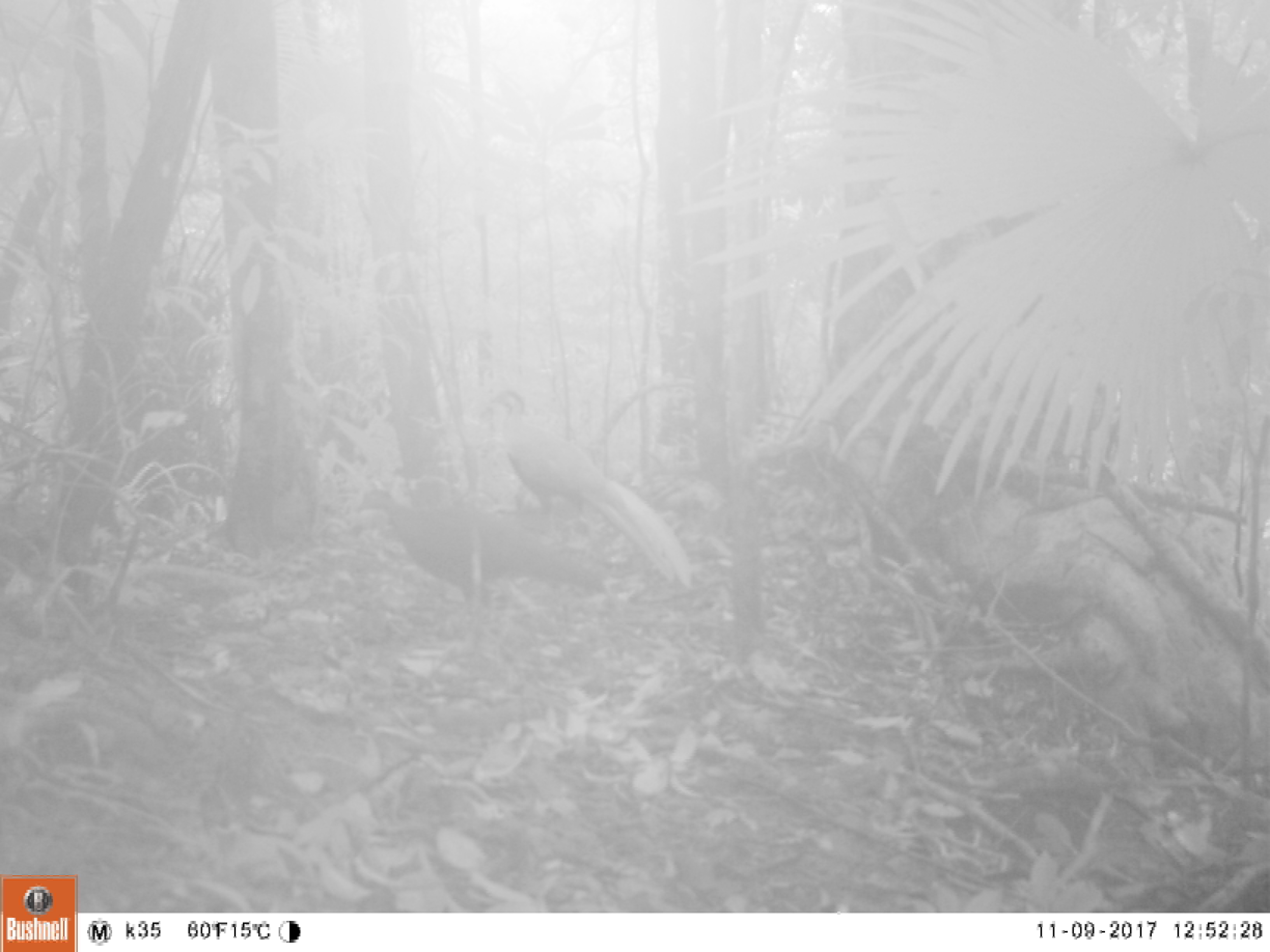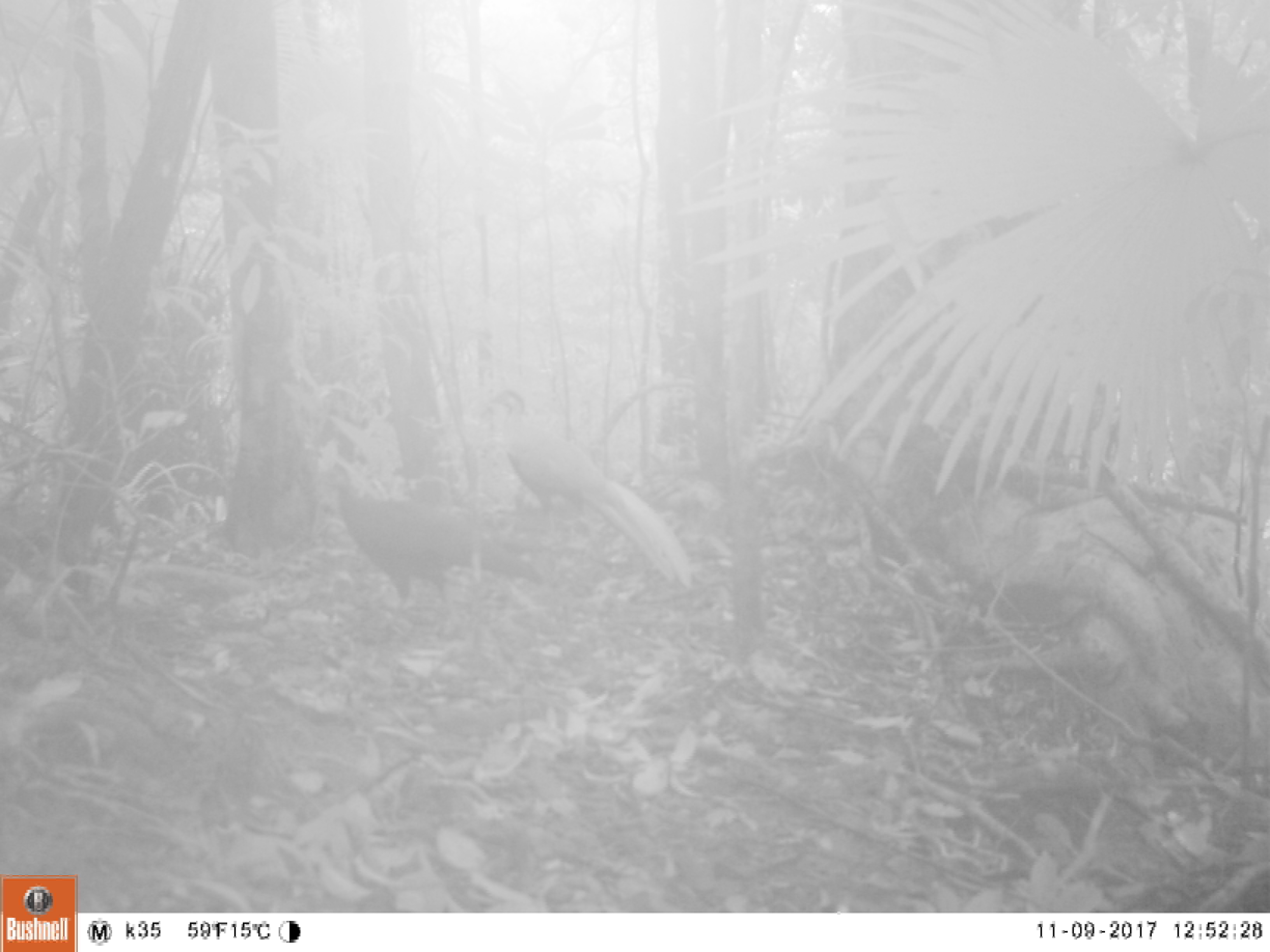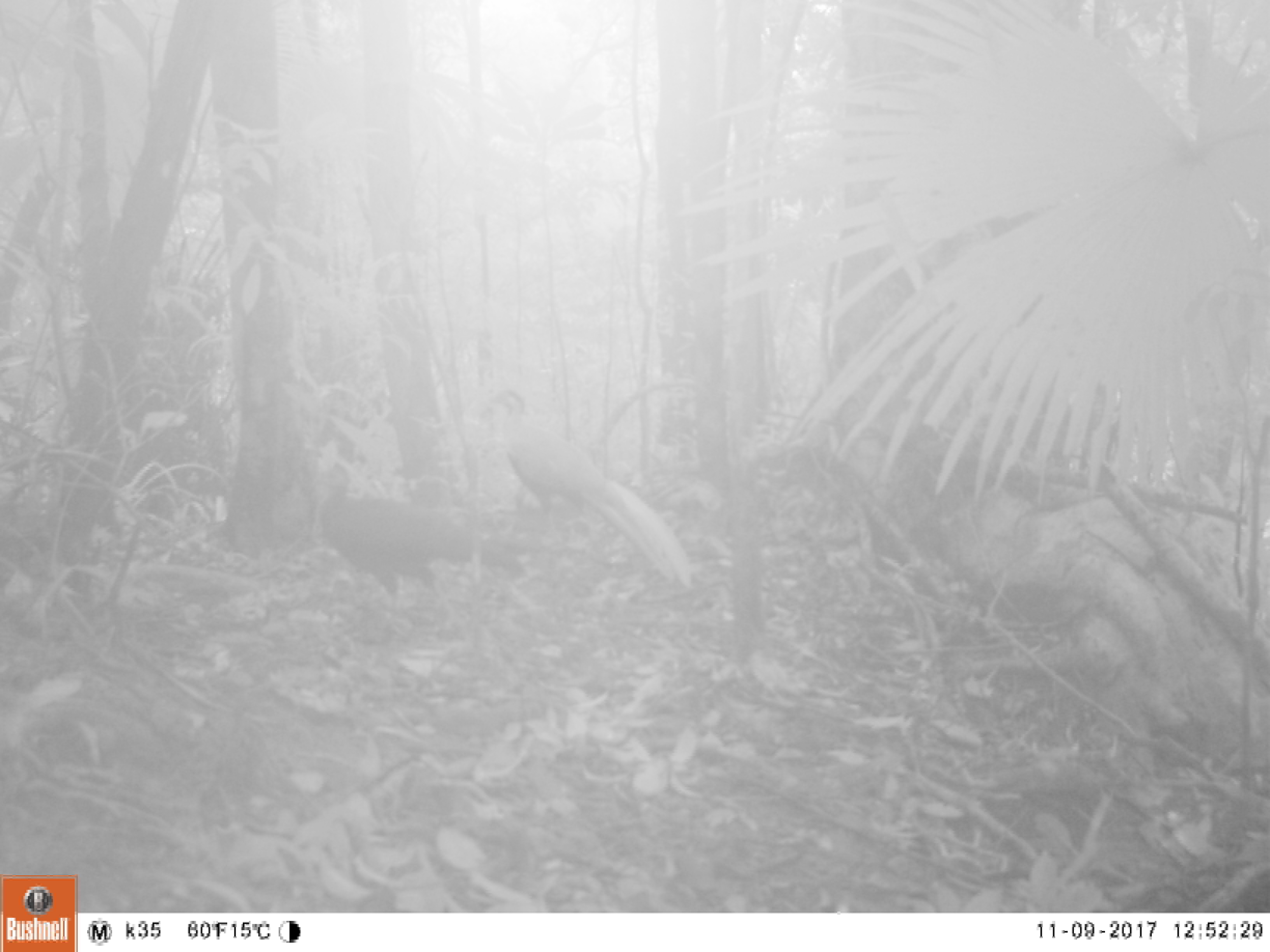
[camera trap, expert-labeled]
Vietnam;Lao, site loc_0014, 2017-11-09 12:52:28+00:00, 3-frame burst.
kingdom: Animalia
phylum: Chordata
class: Aves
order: Galliformes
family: Phasianidae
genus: Lophura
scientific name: Lophura nycthemera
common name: silver pheasant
Silver pheasant (Lophura nycthemera). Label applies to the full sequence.